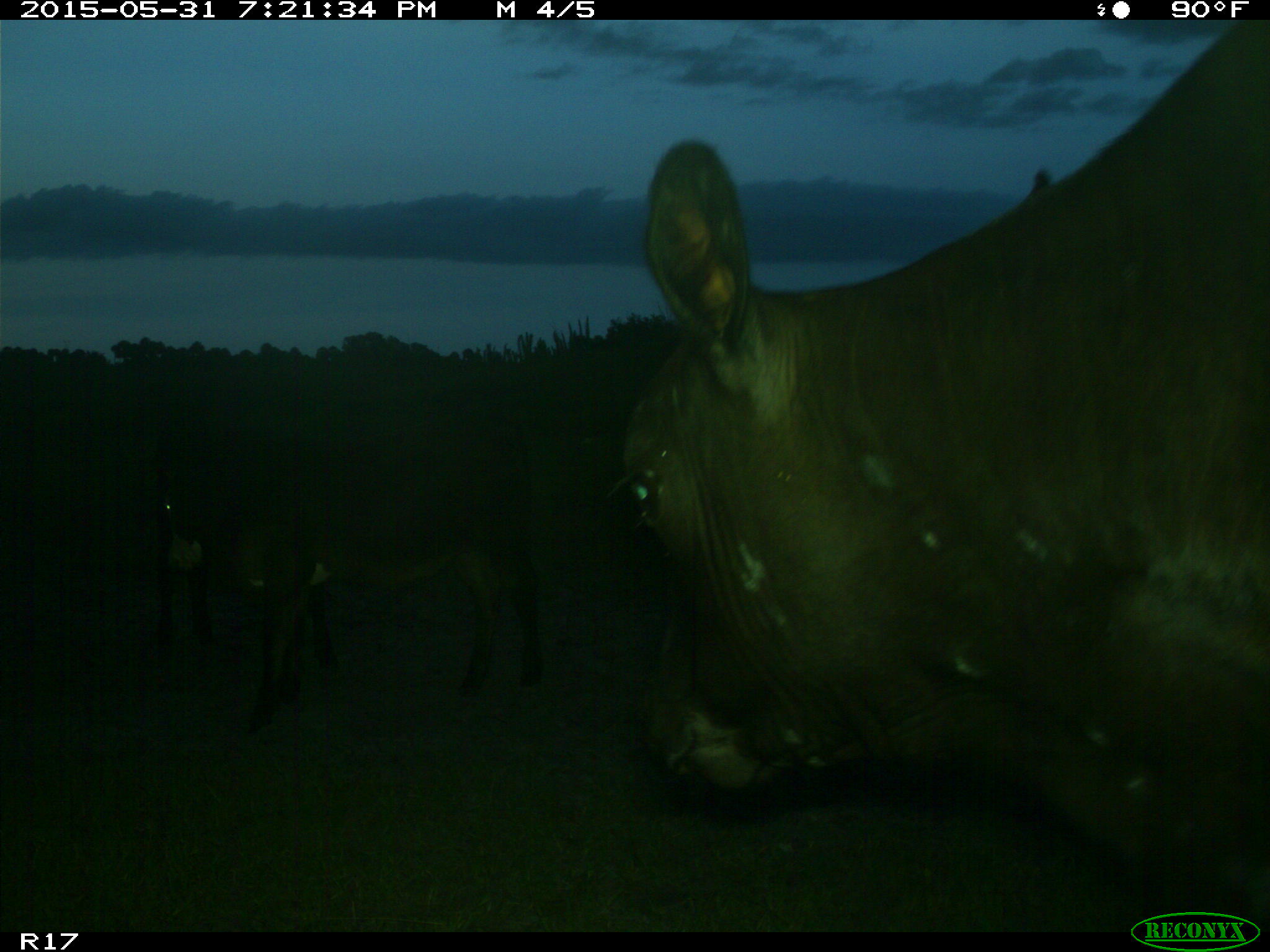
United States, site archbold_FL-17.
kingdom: Animalia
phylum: Chordata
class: Mammalia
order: Artiodactyla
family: Bovidae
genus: Bos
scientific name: Bos taurus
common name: domestic cow